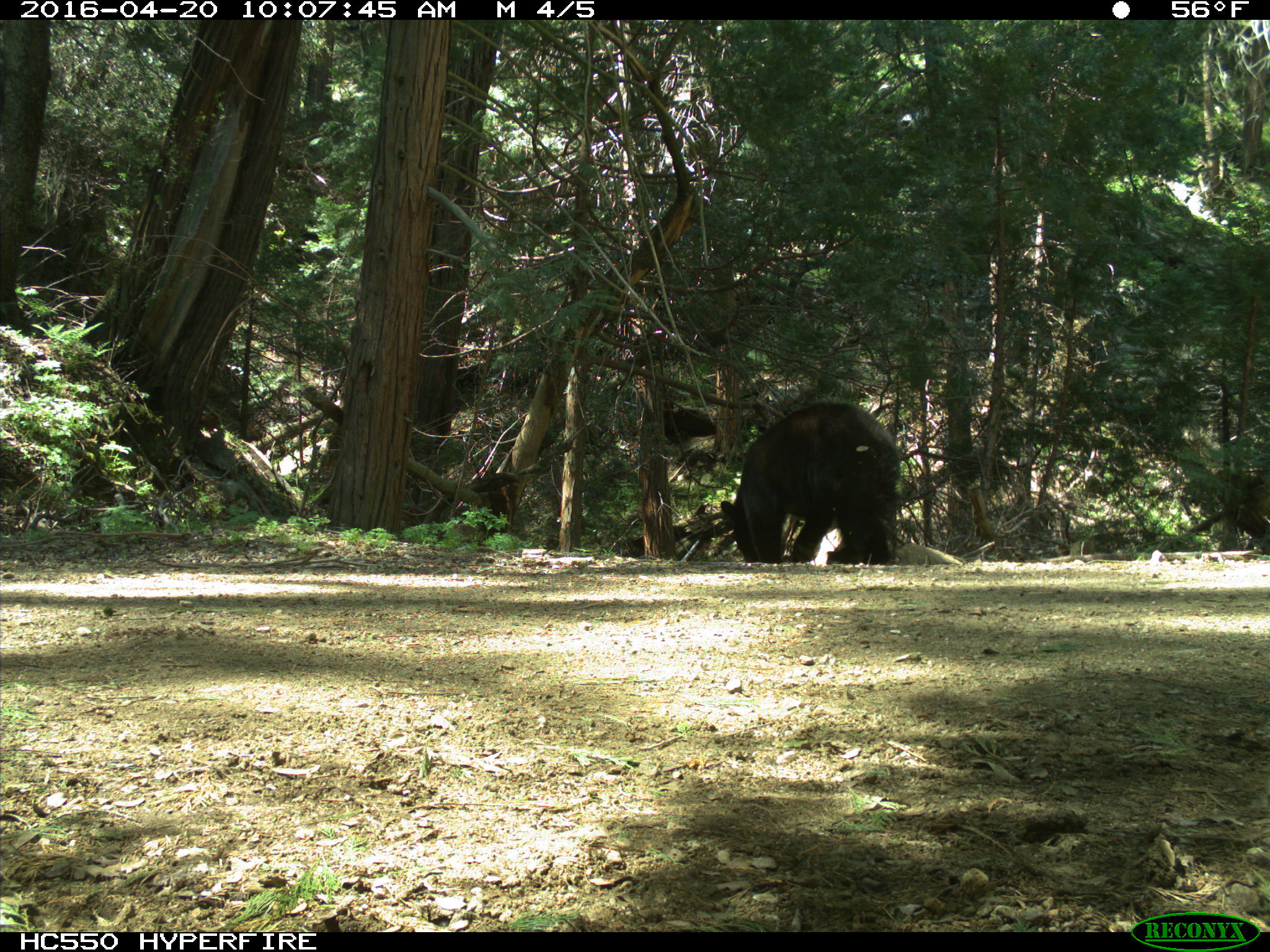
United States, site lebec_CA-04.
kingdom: Animalia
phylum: Chordata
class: Mammalia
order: Carnivora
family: Ursidae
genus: Ursus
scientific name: Ursus americanus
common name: american black bear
Ursus americanus (american black bear).